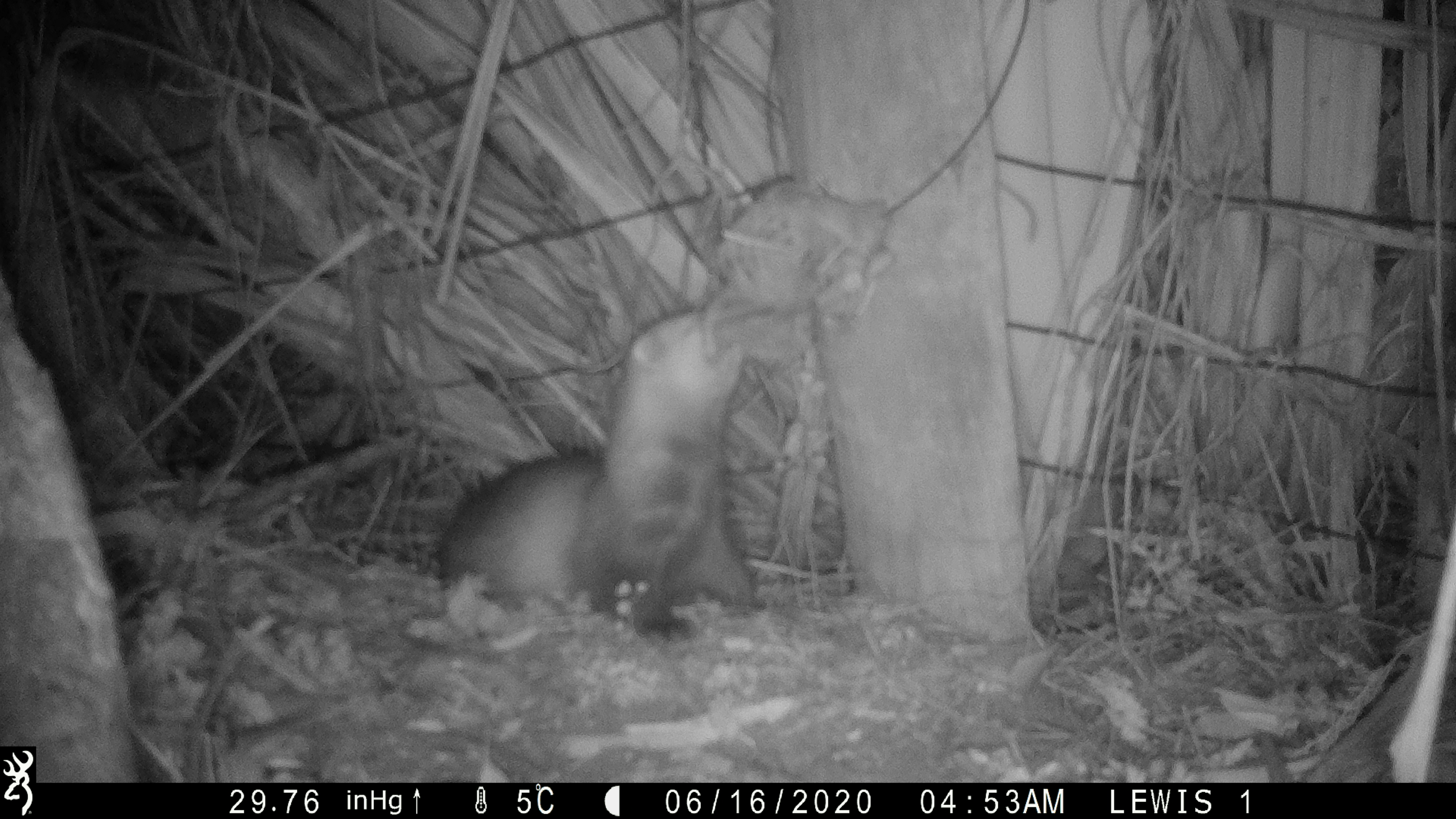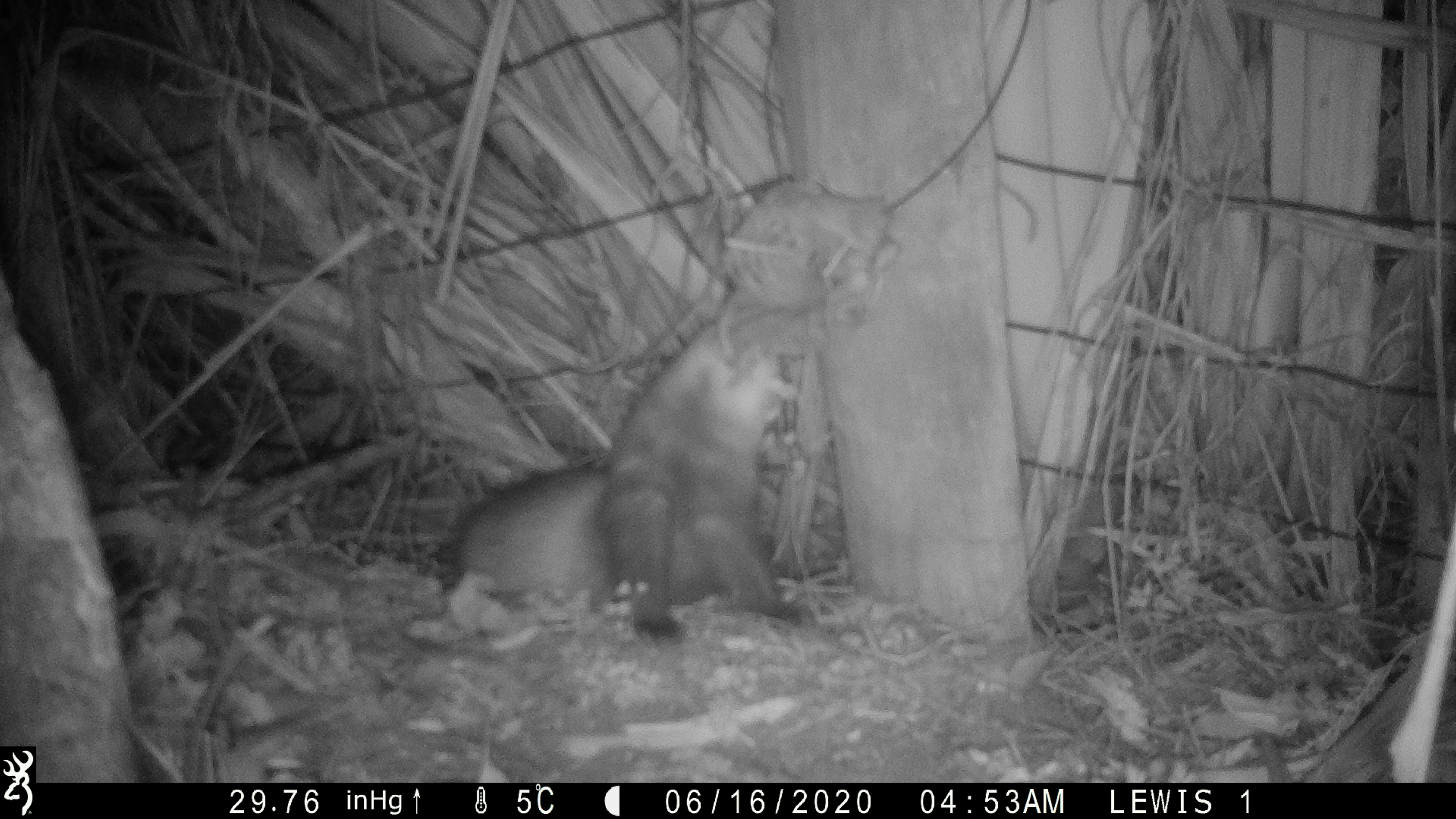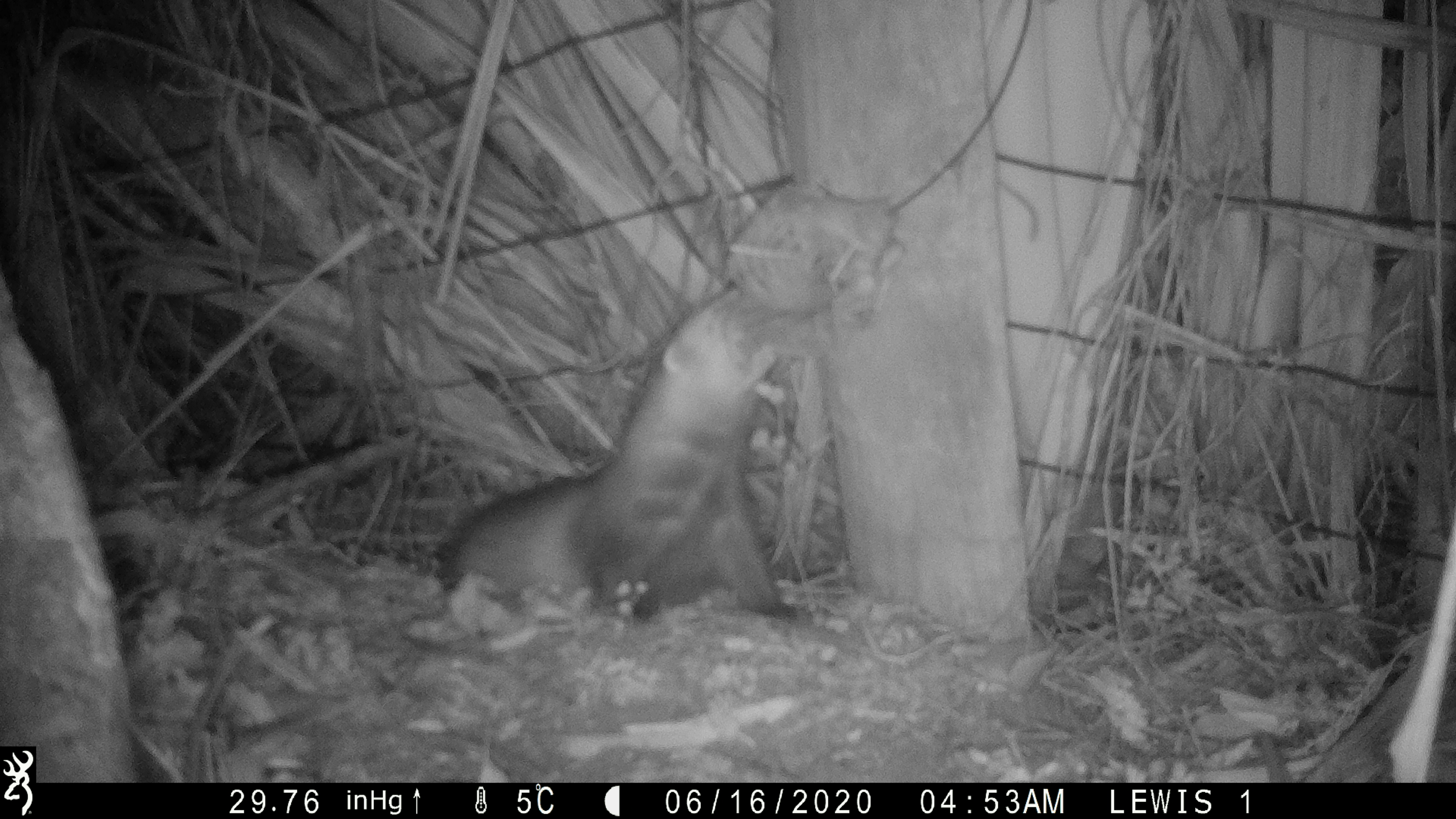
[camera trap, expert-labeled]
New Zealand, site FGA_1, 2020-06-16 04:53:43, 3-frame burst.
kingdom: Animalia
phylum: Chordata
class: Mammalia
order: Carnivora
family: Mustelidae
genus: Mustela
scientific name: Mustela furo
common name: ferret